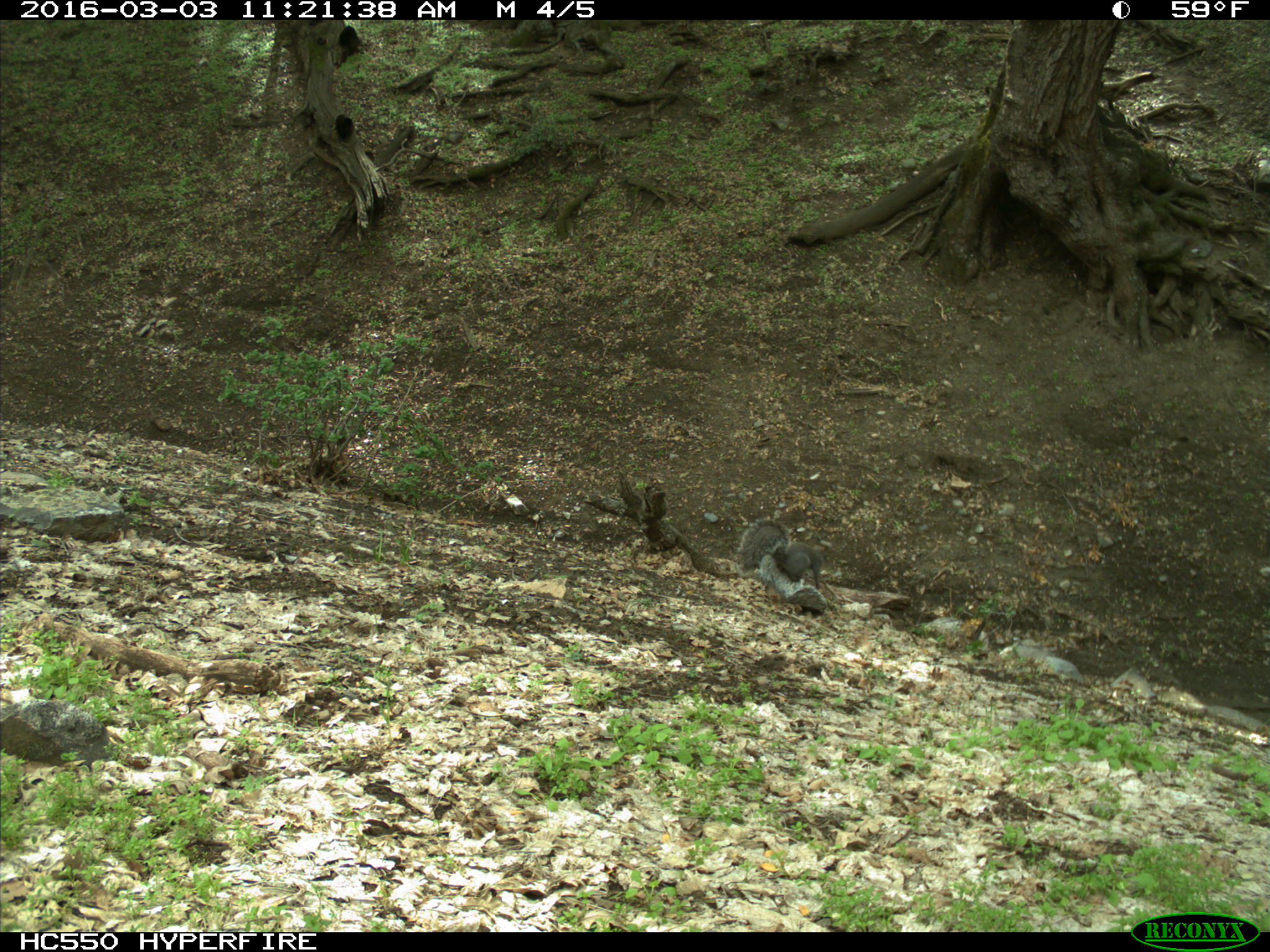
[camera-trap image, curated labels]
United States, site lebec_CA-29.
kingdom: Animalia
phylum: Chordata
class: Mammalia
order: Rodentia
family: Sciuridae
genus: Sciurus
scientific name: Sciurus carolinensis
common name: eastern gray squirrel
Sciurus carolinensis (eastern gray squirrel).